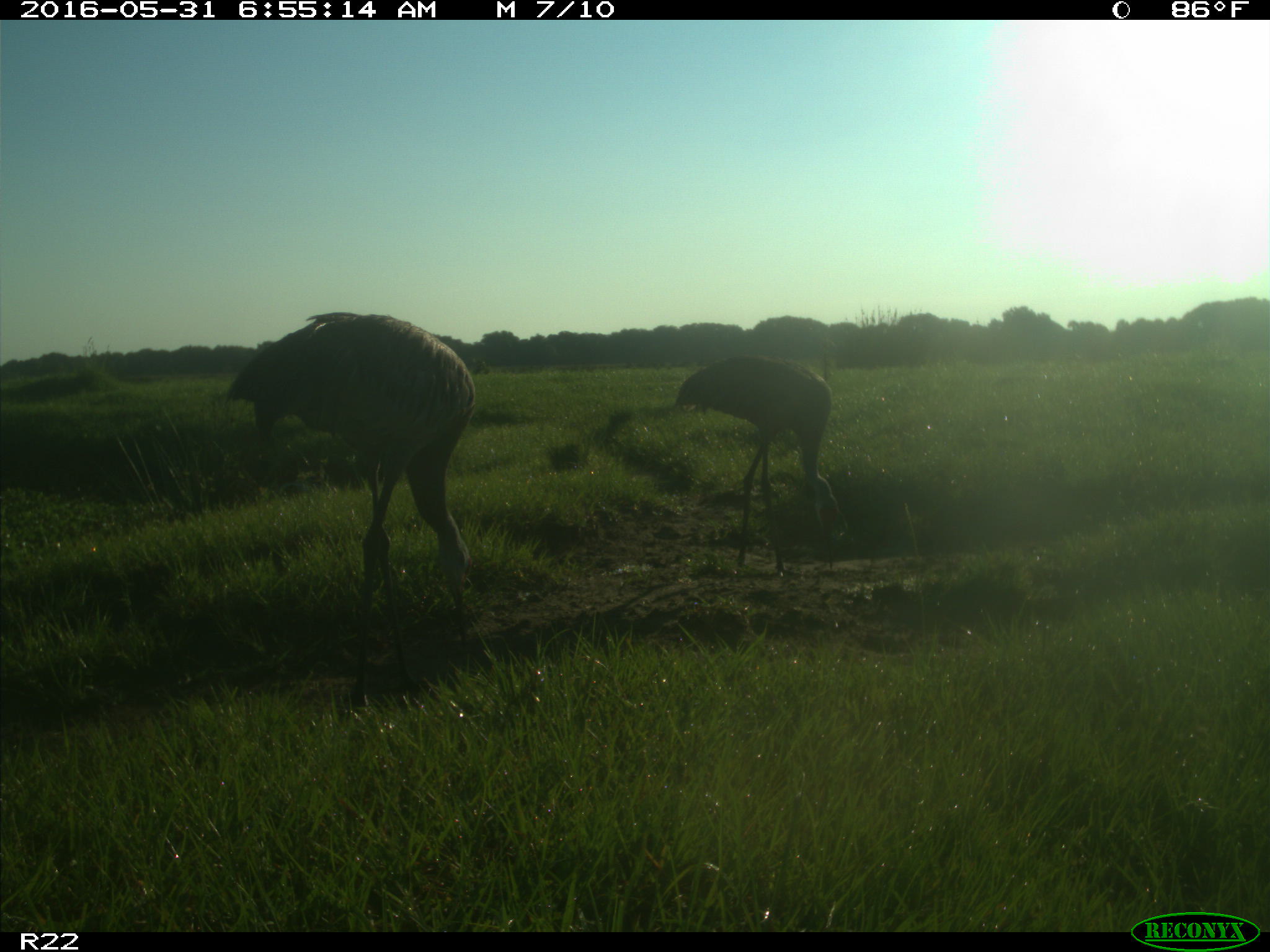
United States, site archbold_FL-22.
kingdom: Animalia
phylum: Chordata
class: Aves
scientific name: Aves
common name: birds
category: unidentified bird